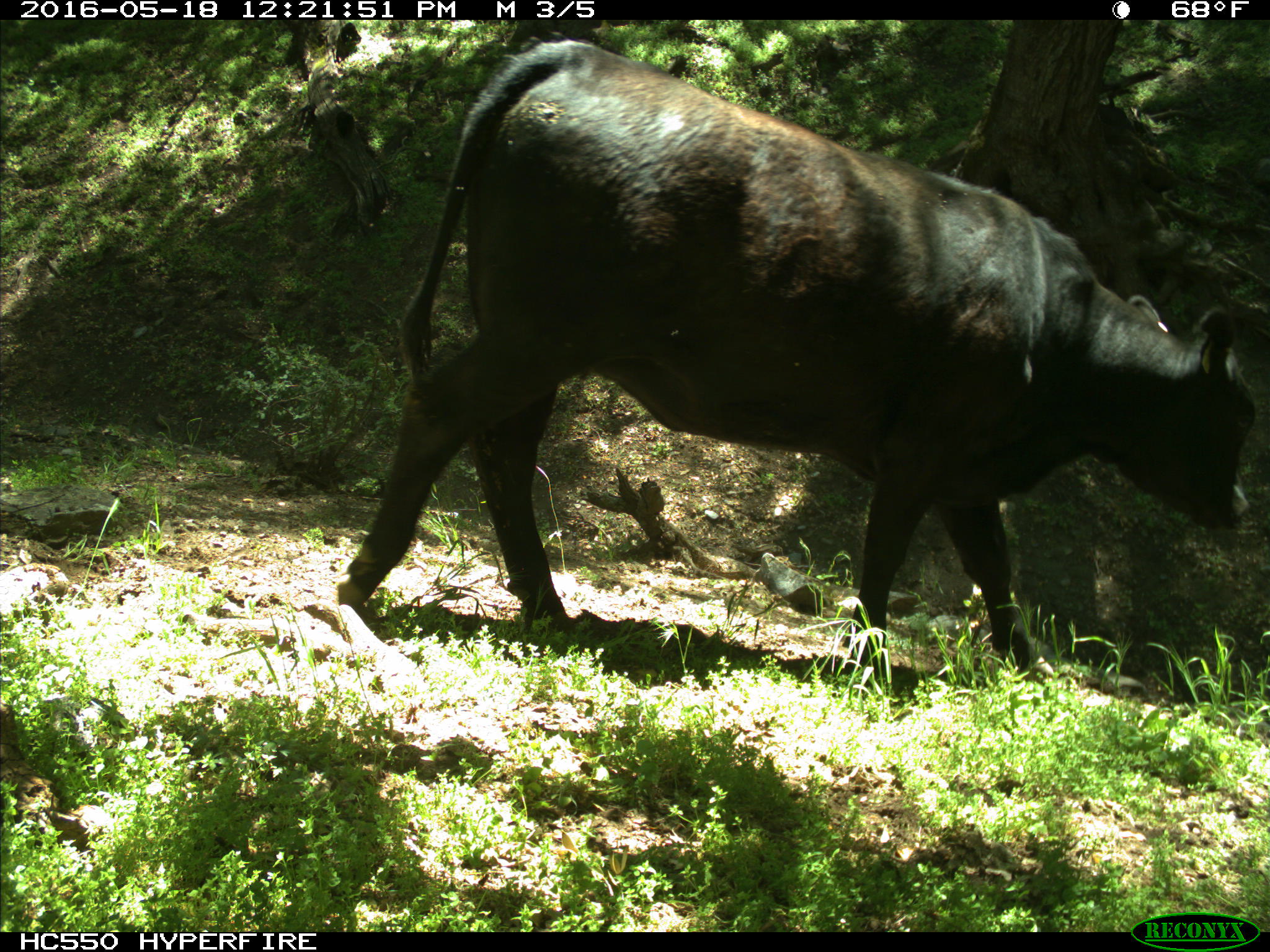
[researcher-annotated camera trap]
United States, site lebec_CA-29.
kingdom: Animalia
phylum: Chordata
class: Mammalia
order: Artiodactyla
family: Bovidae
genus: Bos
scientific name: Bos taurus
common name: domestic cow